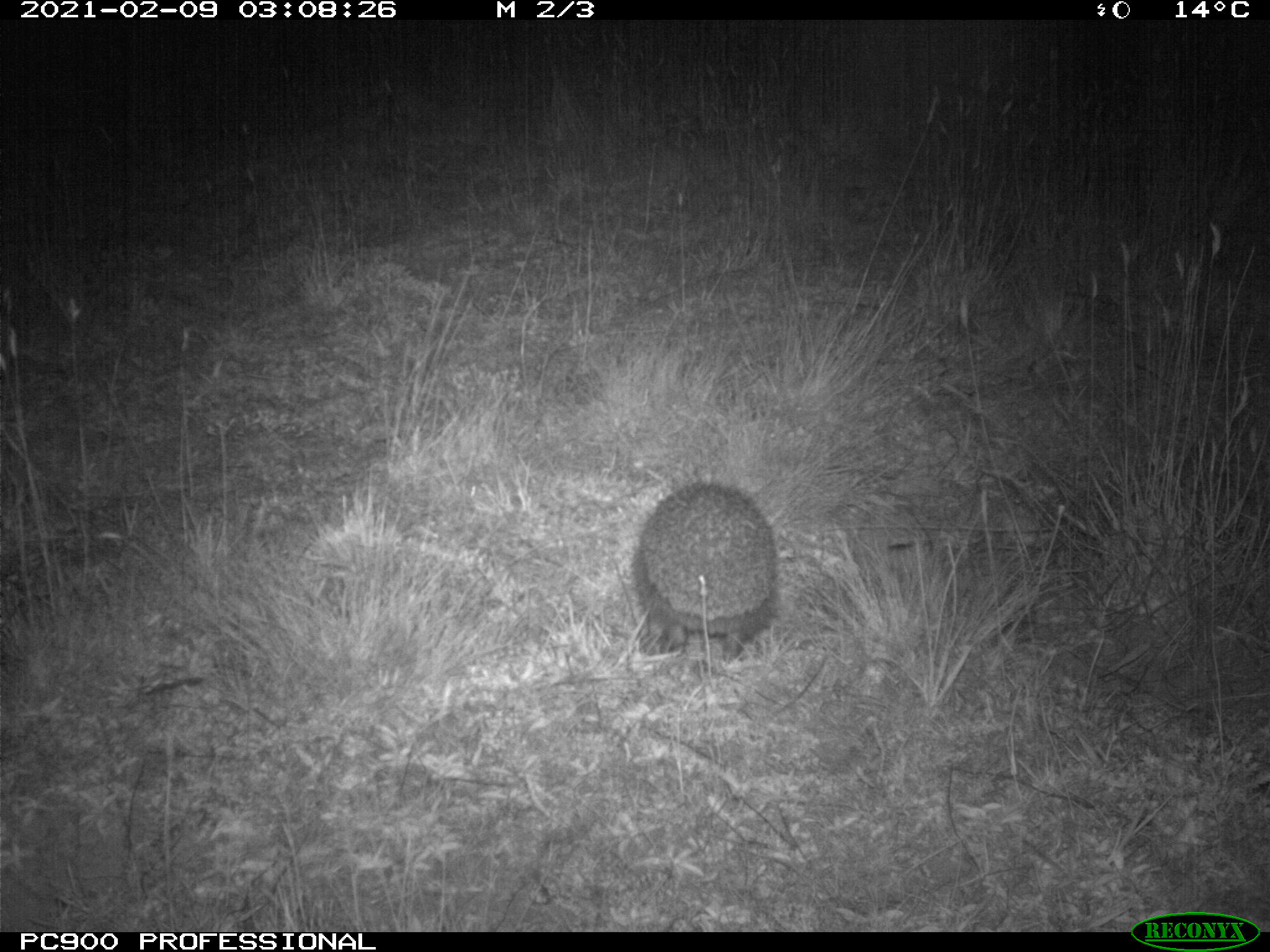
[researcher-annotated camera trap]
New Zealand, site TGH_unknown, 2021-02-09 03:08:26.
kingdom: Animalia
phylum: Chordata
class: Mammalia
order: Eulipotyphla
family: Erinaceidae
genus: Erinaceus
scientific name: Erinaceus europaeus europaeus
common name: european hedgehog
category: hedgehog